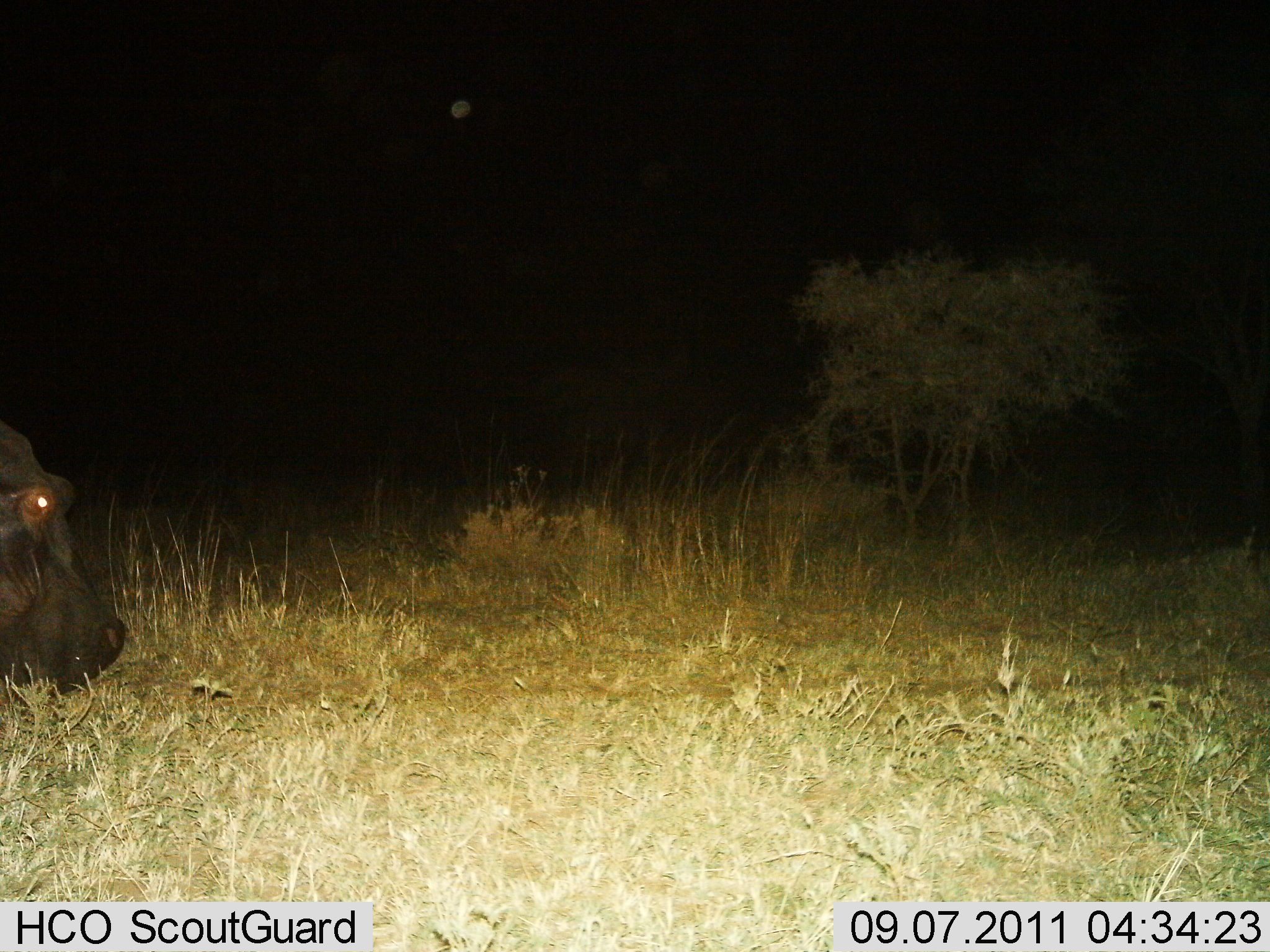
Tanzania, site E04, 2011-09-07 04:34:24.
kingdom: Animalia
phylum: Chordata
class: Mammalia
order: Artiodactyla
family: Hippopotamidae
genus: Hippopotamus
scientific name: Hippopotamus amphibius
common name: hippopotamus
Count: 1.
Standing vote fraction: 38%.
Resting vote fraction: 0%.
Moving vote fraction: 23%.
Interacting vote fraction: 0%.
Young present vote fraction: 0%.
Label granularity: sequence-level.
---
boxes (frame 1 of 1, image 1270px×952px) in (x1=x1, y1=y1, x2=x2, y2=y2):
animal: (x1=0, y1=420, x2=126, y2=700)